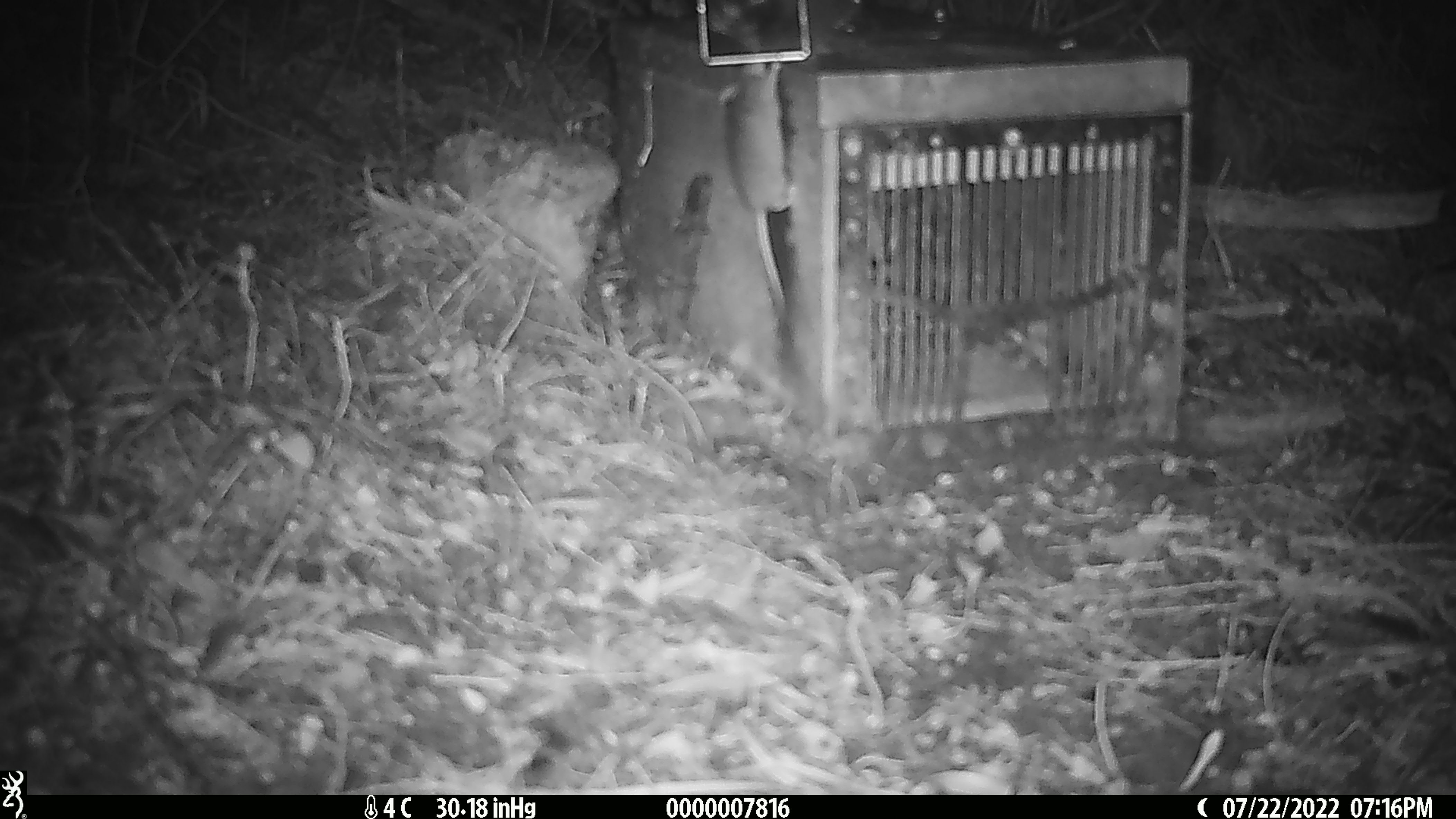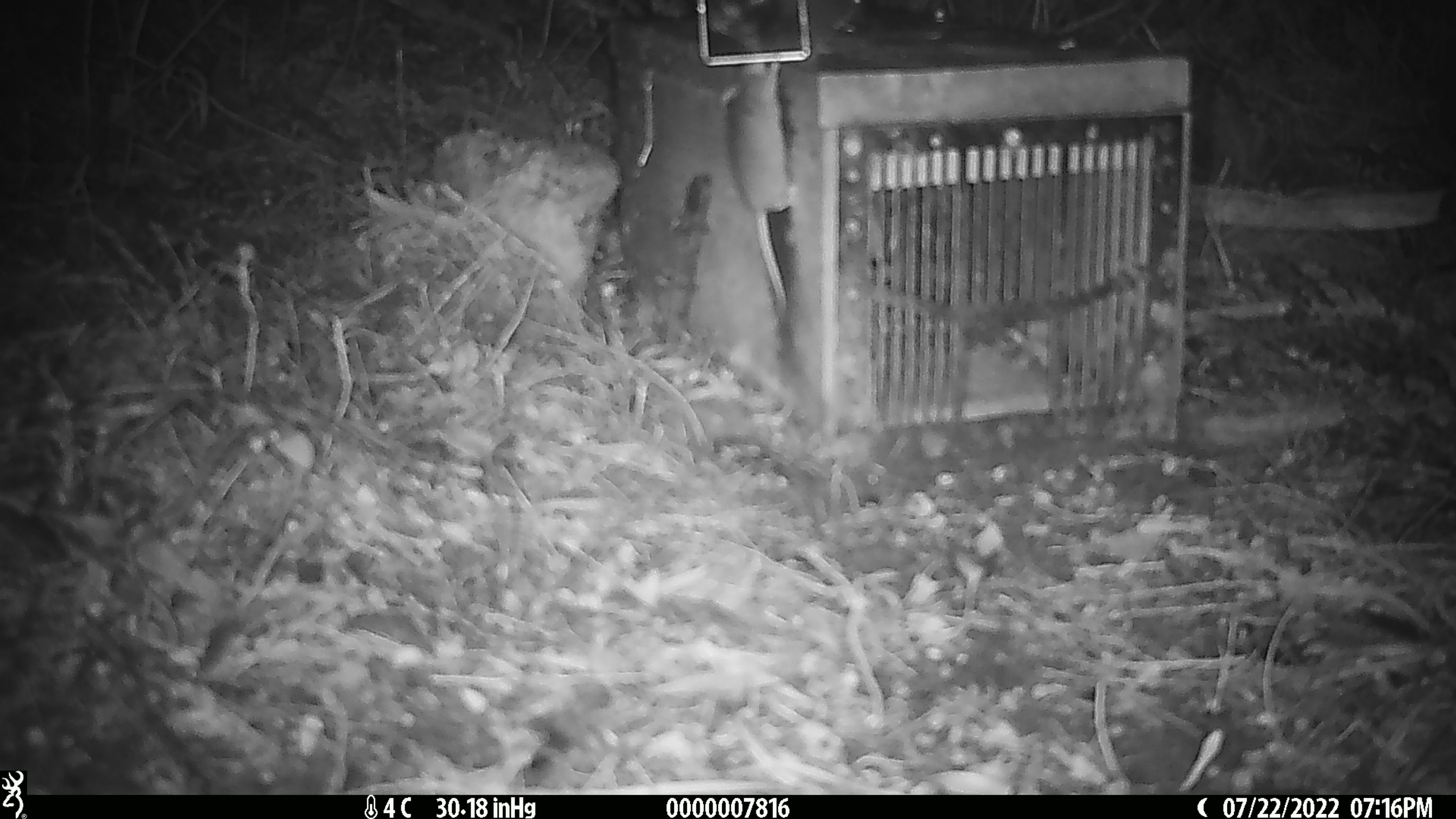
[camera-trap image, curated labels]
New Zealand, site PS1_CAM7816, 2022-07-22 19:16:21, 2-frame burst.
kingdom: Animalia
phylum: Chordata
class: Mammalia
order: Rodentia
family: Muridae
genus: Mus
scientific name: Mus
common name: mouse